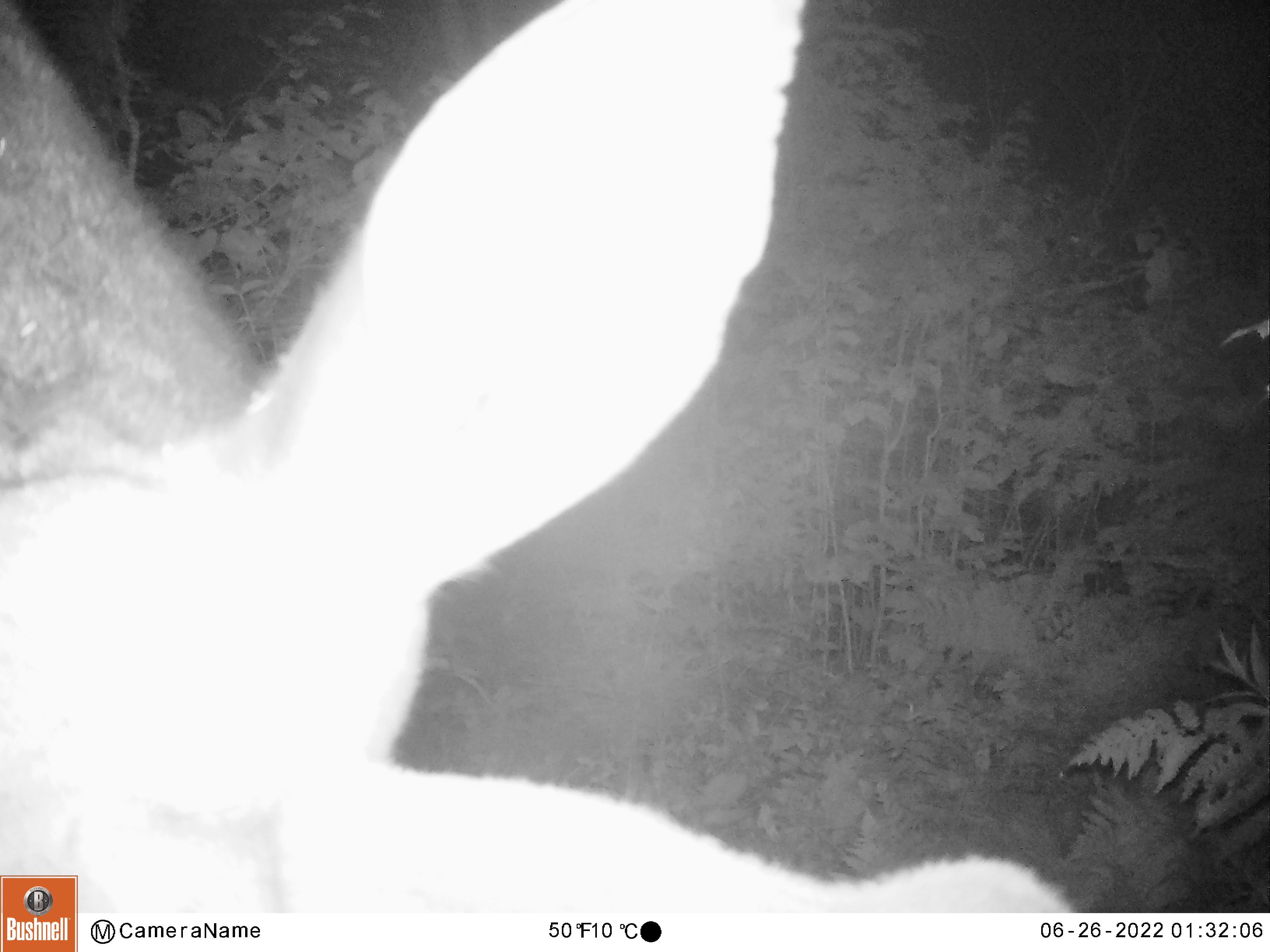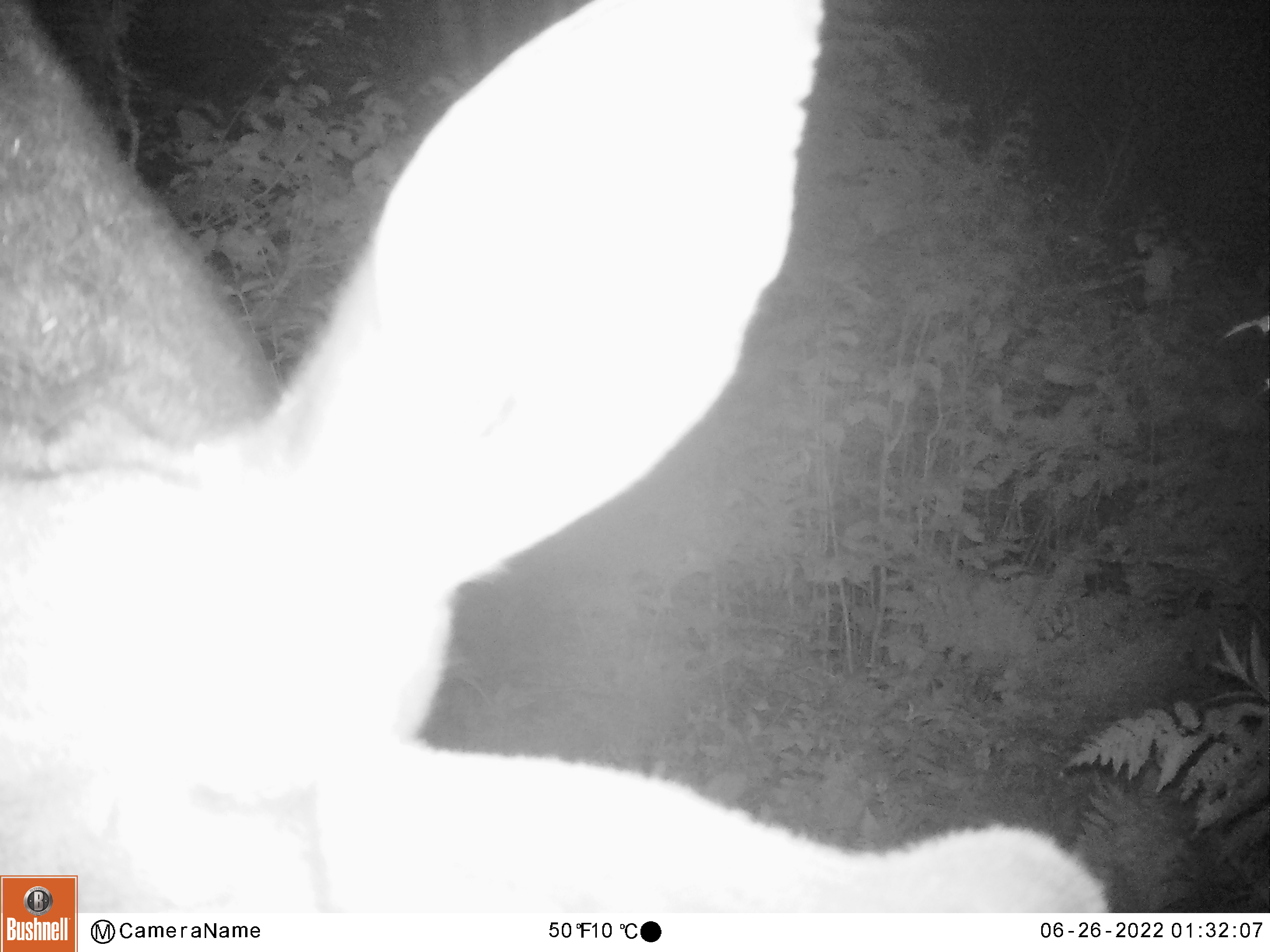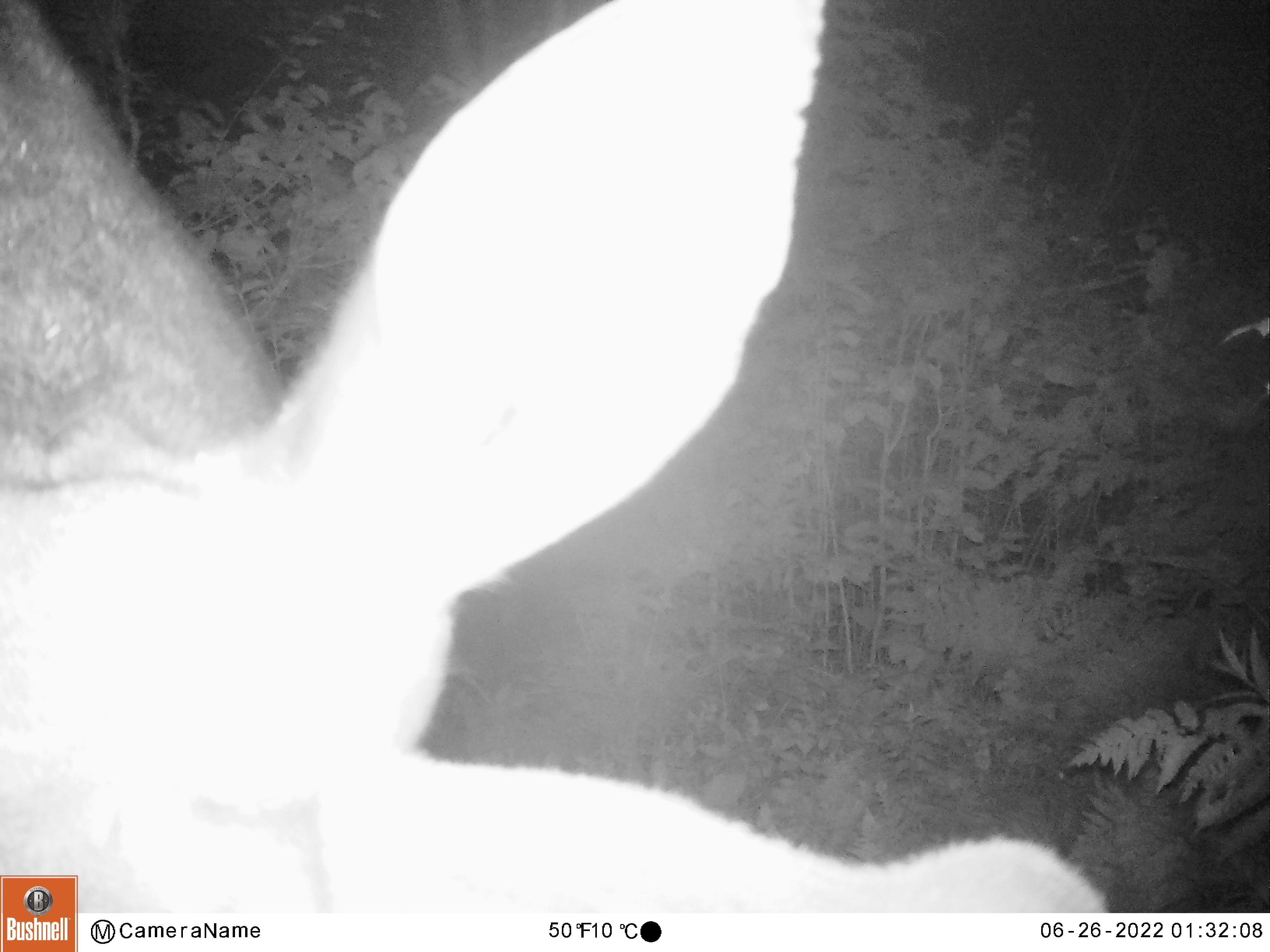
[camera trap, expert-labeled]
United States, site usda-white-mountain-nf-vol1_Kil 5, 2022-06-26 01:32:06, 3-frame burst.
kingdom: Animalia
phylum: Chordata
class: Mammalia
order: Artiodactyla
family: Cervidae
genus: Alces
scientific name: Alces alces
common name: moose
Moose (Alces alces).